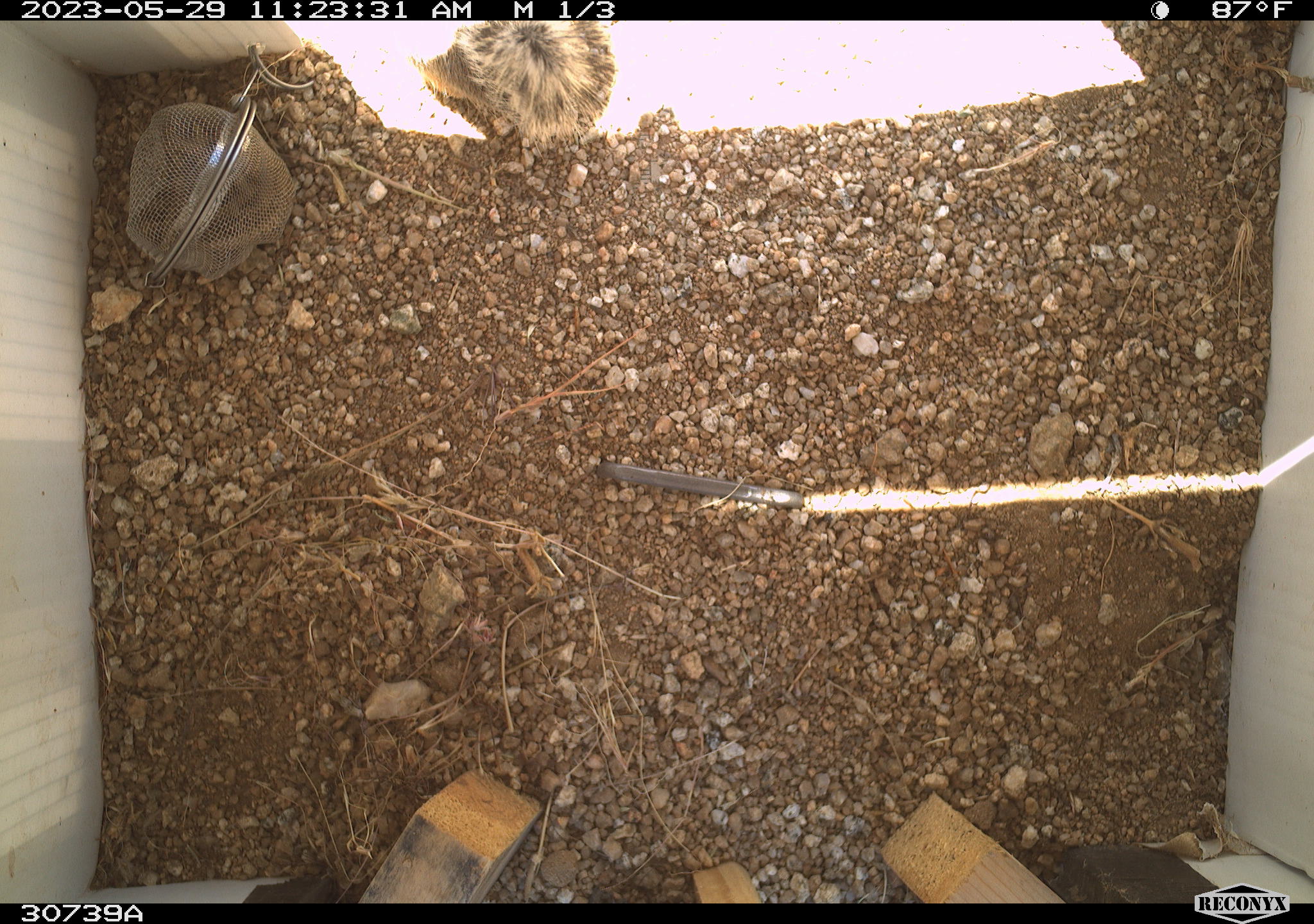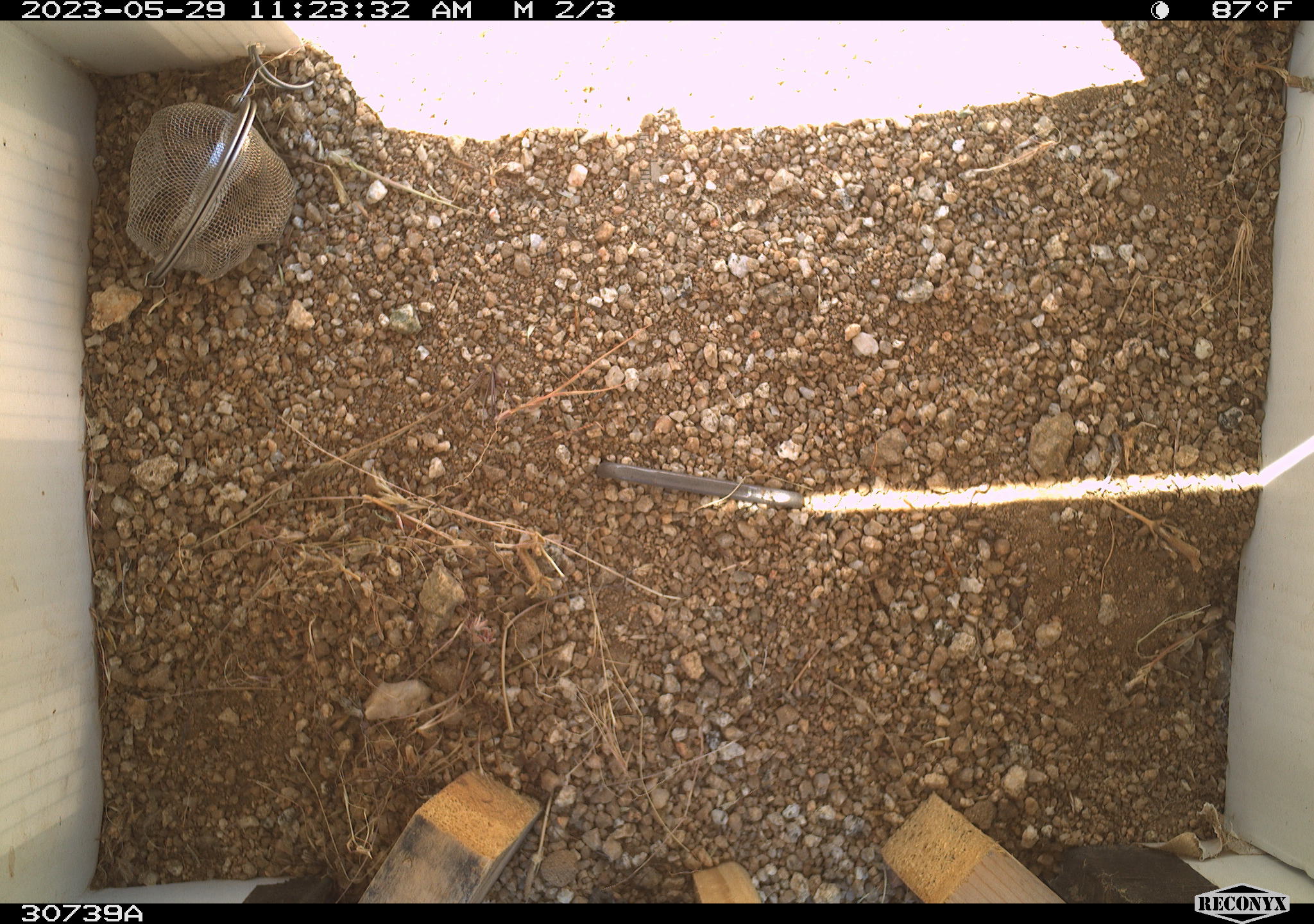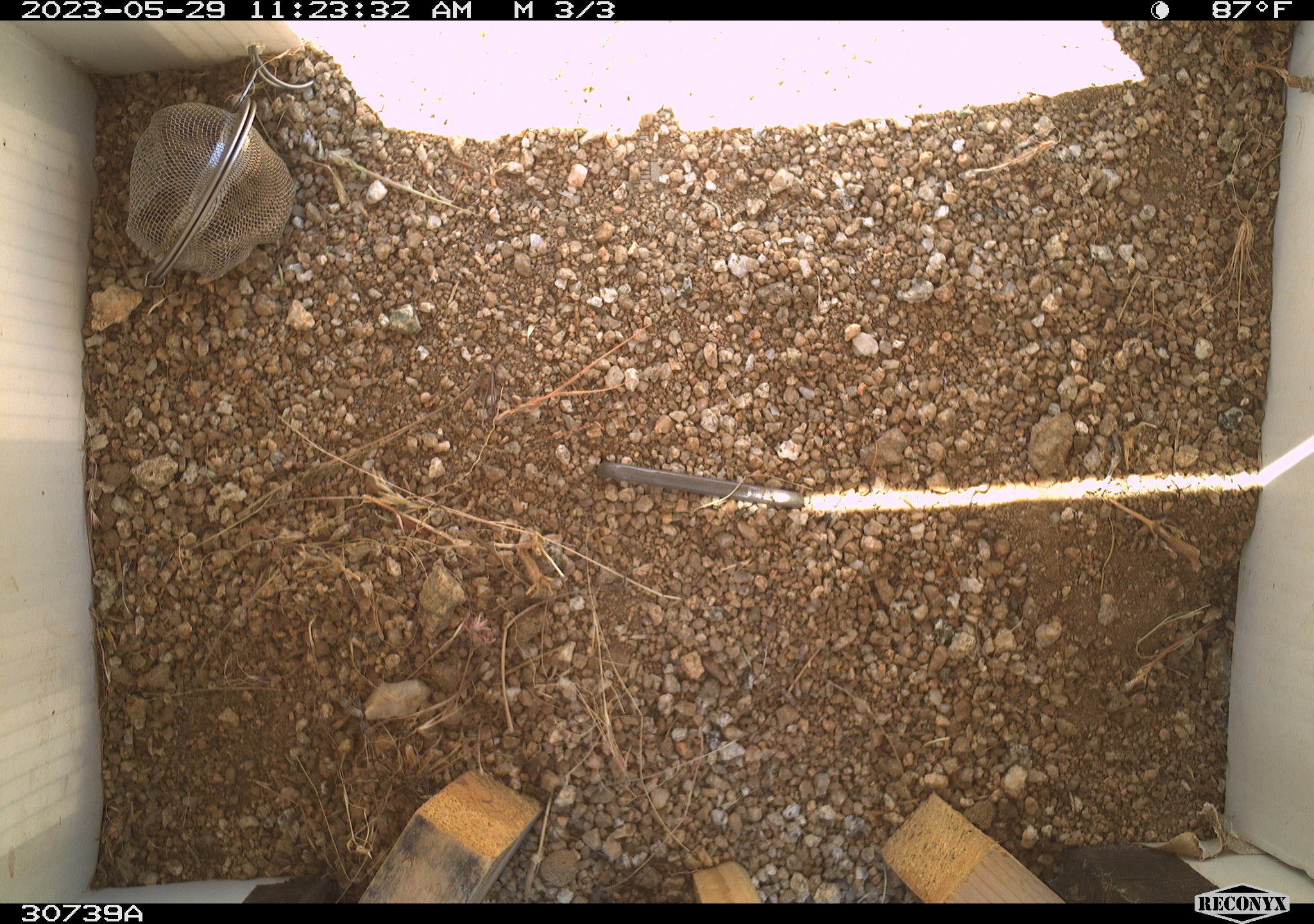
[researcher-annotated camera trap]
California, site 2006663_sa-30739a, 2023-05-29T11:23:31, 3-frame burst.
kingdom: Animalia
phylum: Chordata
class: Mammalia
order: Rodentia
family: Sciuridae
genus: Ammospermophilus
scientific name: Ammospermophilus leucurus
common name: white-tailed antelope squirrel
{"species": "white-tailed antelope squirrel (Ammospermophilus leucurus)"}